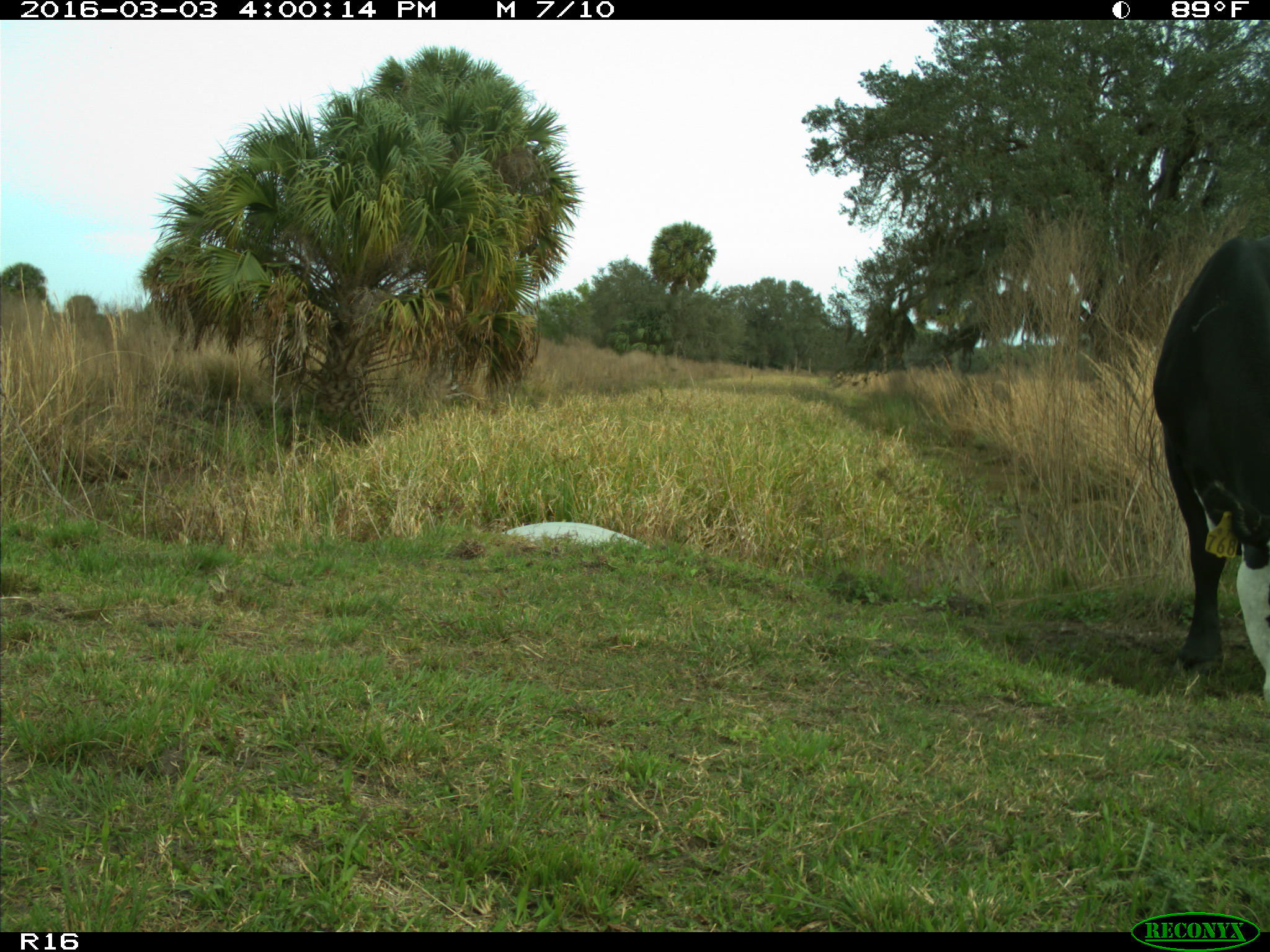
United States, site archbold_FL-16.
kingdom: Animalia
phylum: Chordata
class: Mammalia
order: Artiodactyla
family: Bovidae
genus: Bos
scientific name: Bos taurus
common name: domestic cow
Bos taurus (domestic cow).